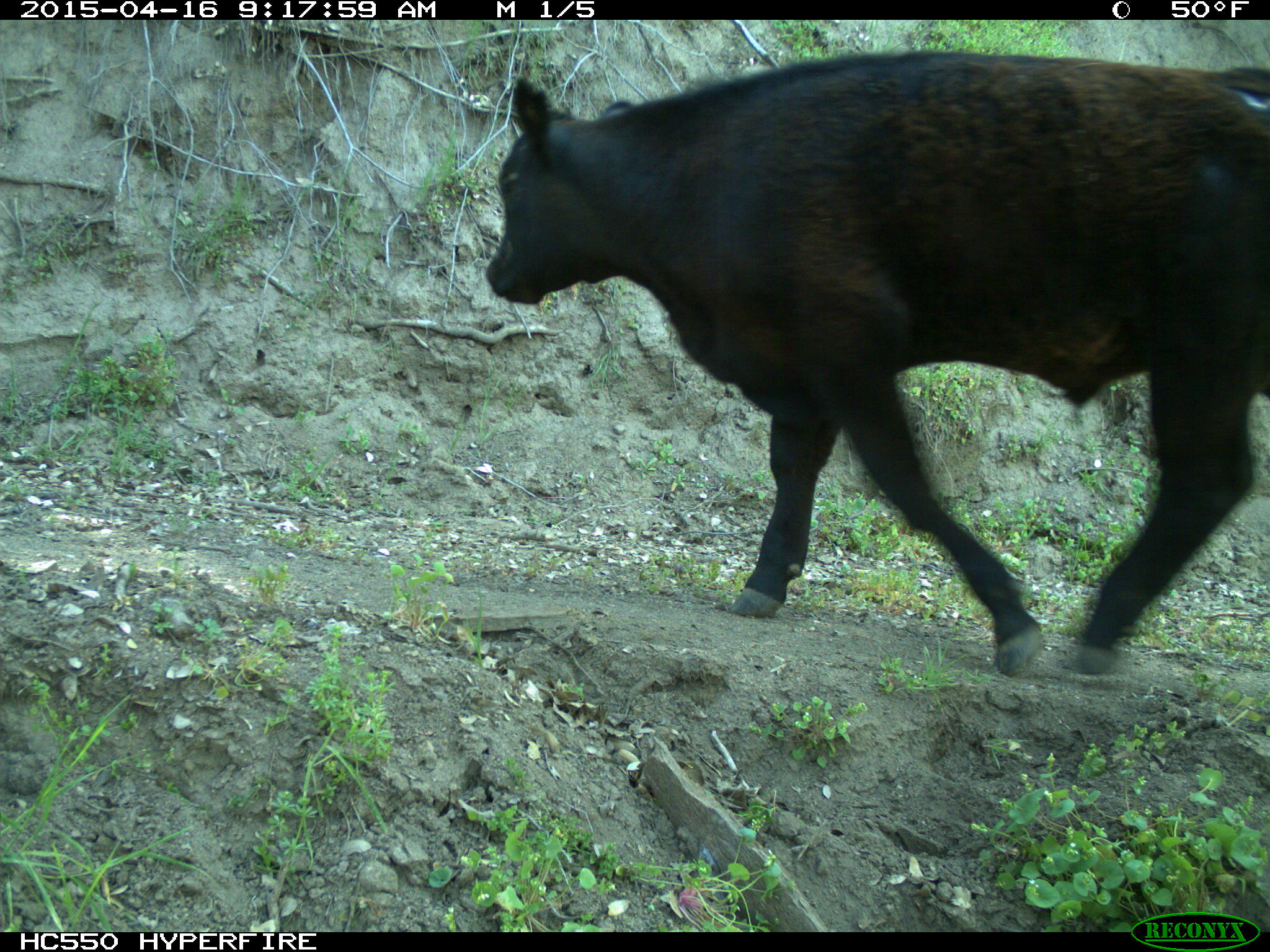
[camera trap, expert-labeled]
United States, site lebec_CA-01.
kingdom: Animalia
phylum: Chordata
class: Mammalia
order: Artiodactyla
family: Bovidae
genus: Bos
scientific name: Bos taurus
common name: domestic cow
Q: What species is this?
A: Bos taurus (domestic cow).